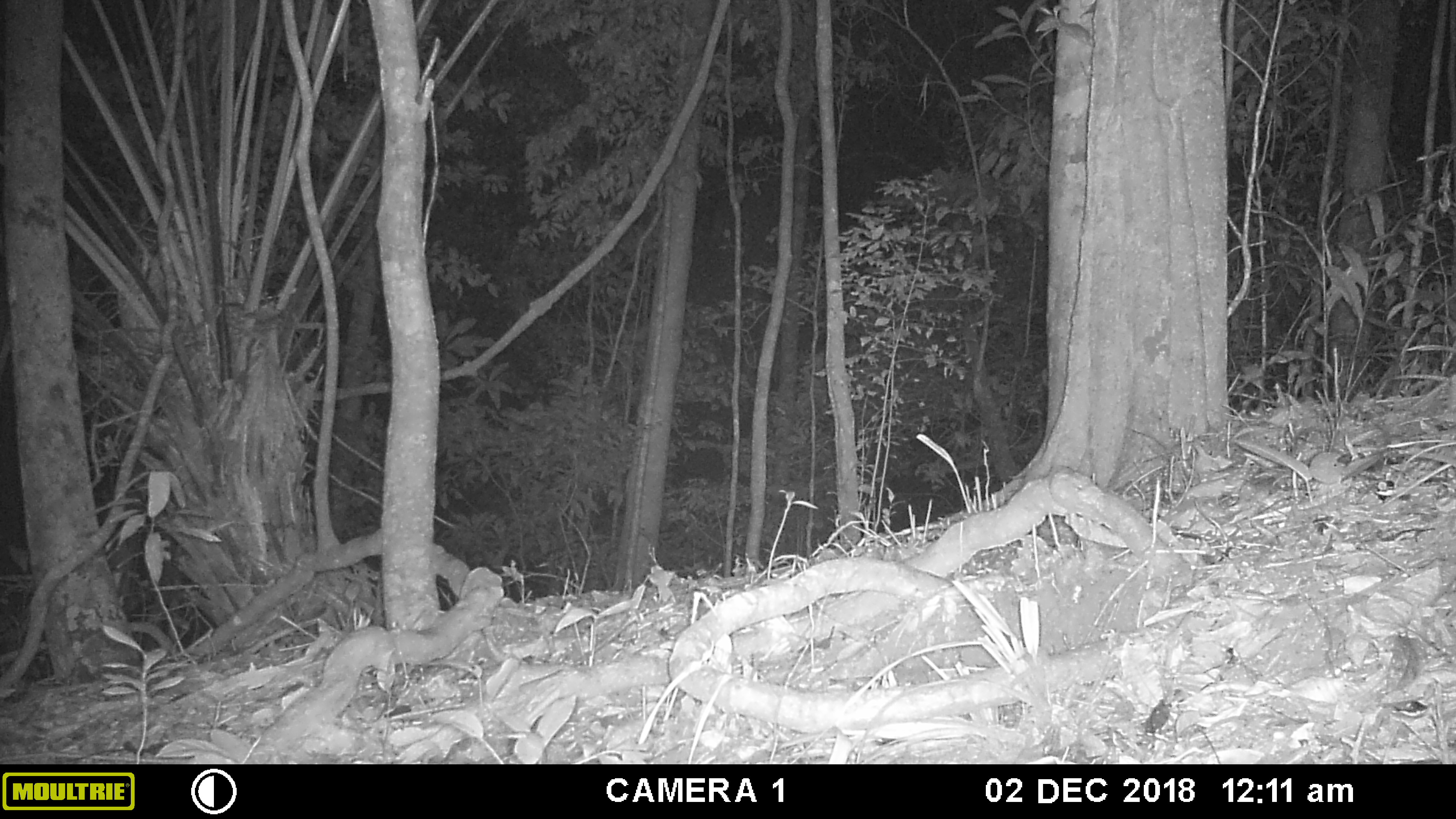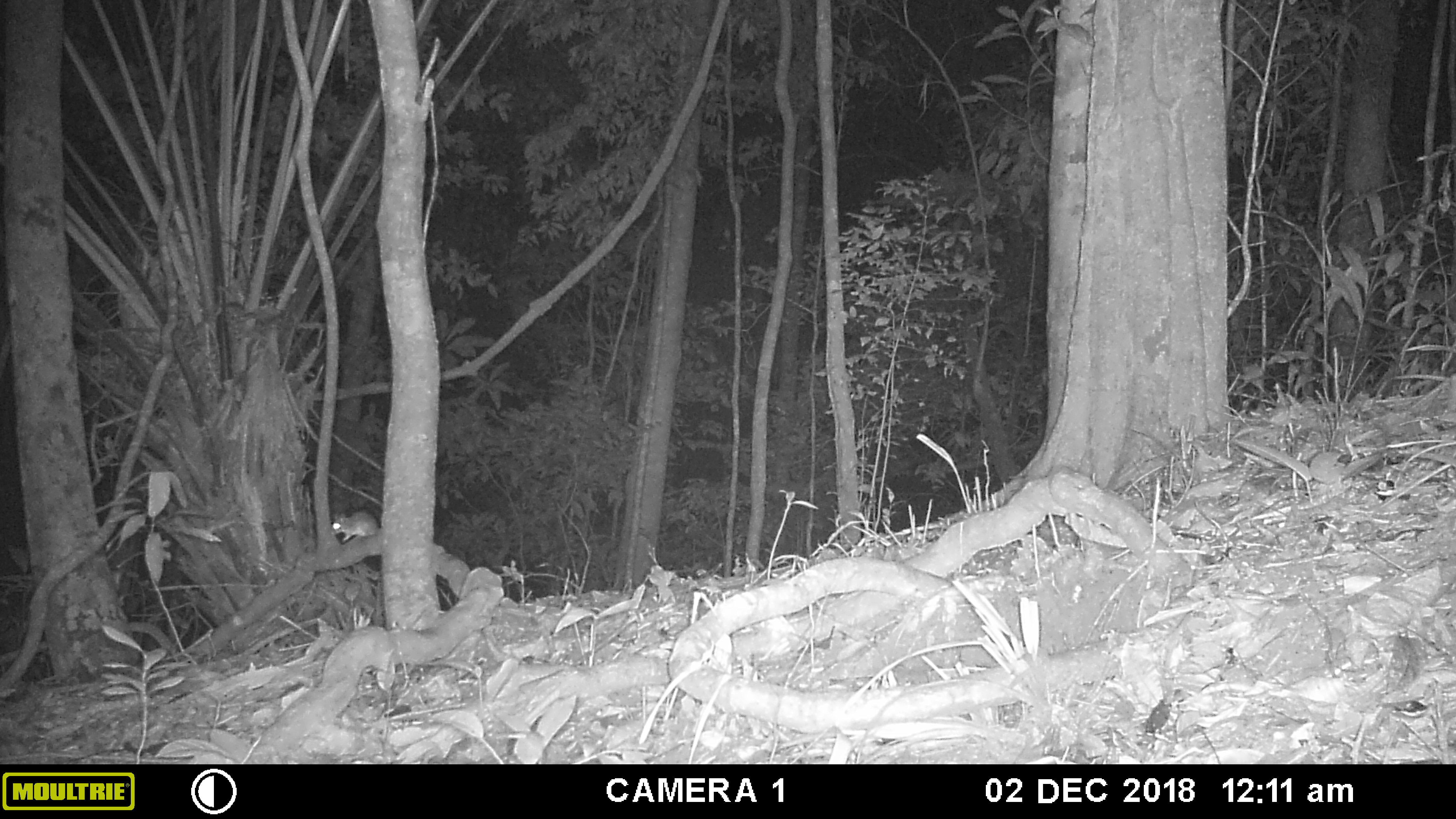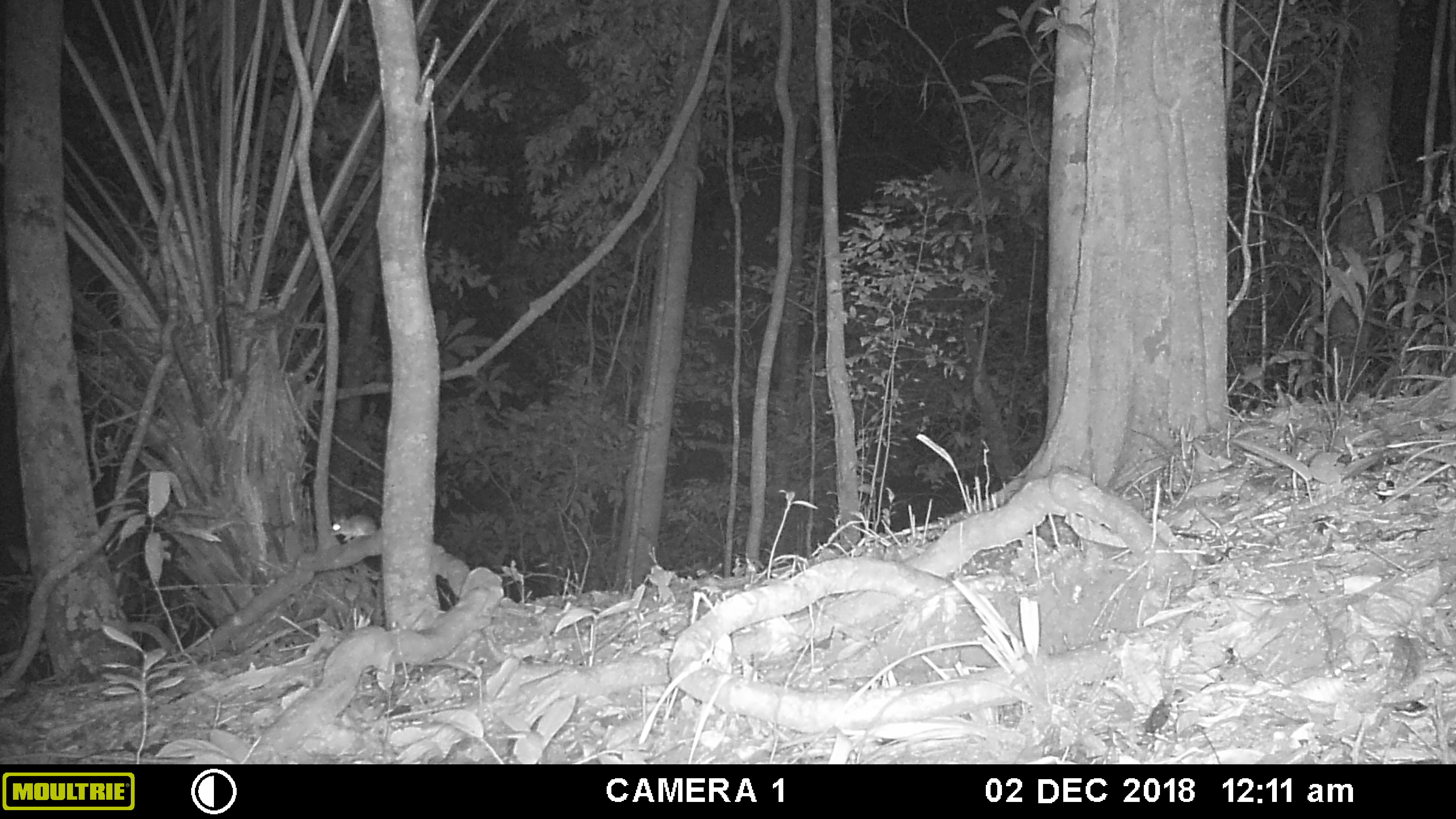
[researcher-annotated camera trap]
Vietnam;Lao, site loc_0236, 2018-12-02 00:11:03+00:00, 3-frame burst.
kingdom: Animalia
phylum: Chordata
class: Mammalia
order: Rodentia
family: Muridae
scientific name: Muridae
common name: old-world mice and rats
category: unidentified murid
Unidentified murid (old-world mice and rats) (Muridae). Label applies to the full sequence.